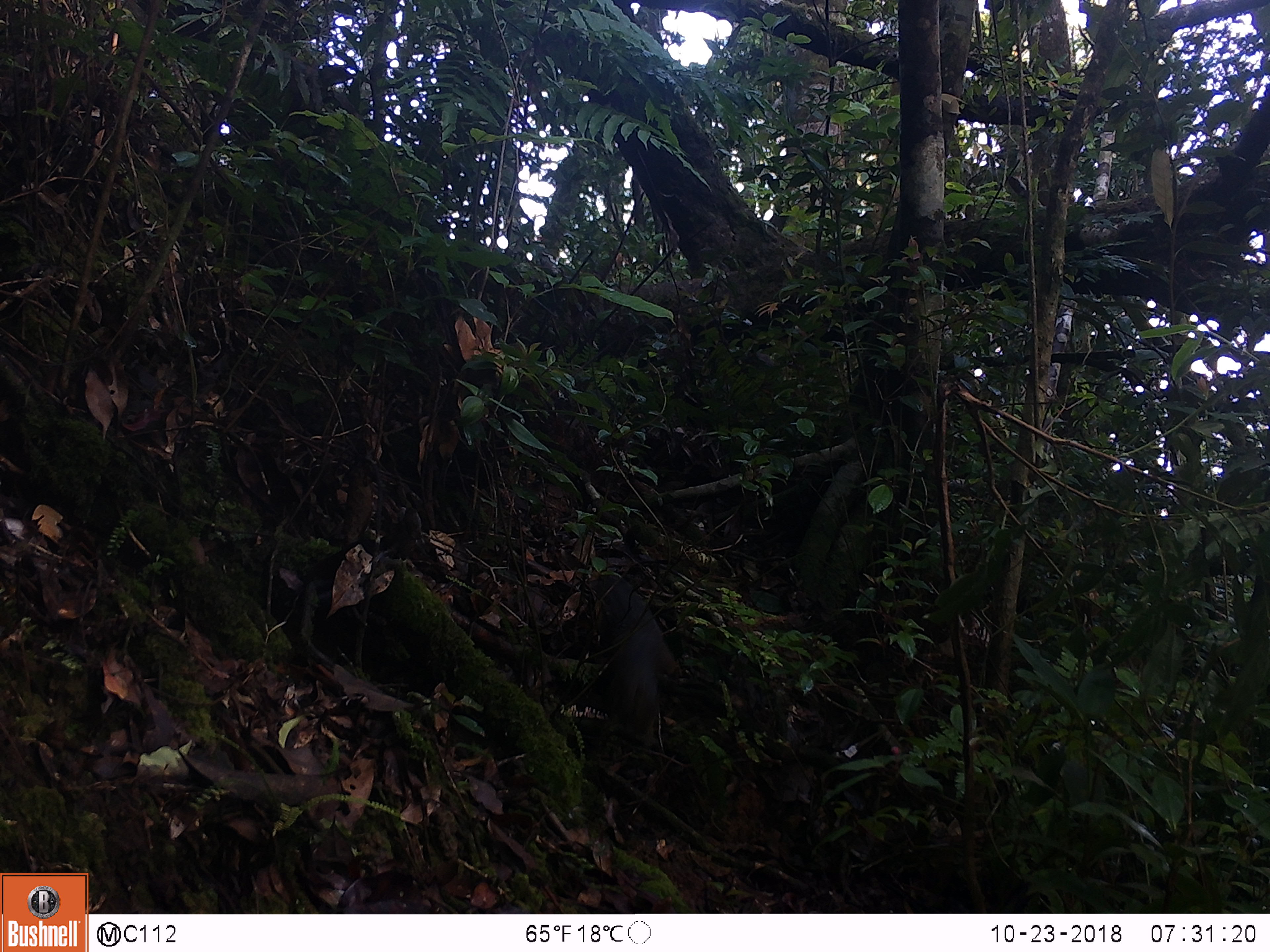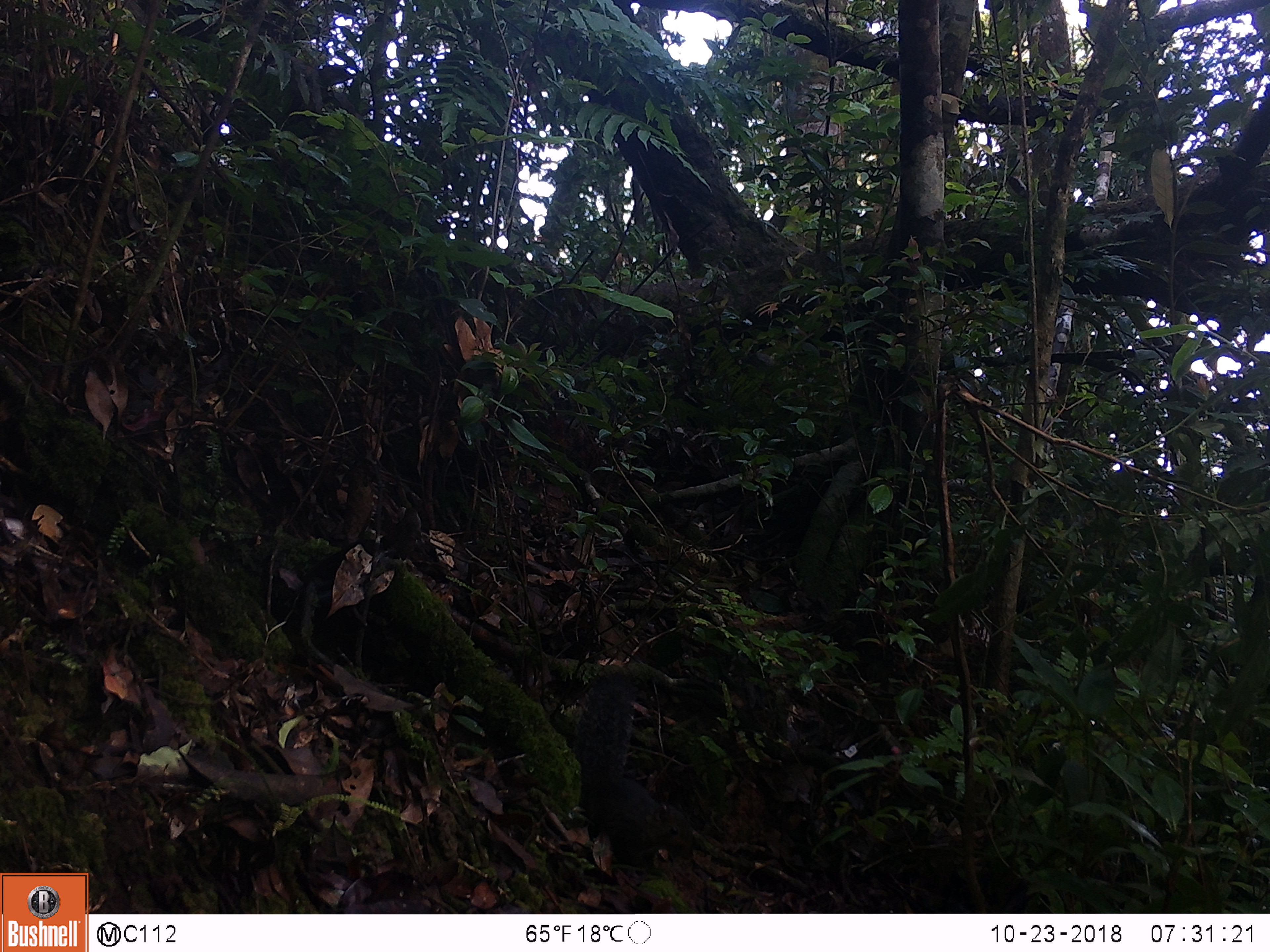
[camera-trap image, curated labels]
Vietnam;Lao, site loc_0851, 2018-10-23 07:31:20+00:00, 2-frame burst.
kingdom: Animalia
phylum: Chordata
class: Mammalia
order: Rodentia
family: Sciuridae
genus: Dremomys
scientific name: Dremomys rufigenis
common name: red-cheeked squirrel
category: red cheeked squirrel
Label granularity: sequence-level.